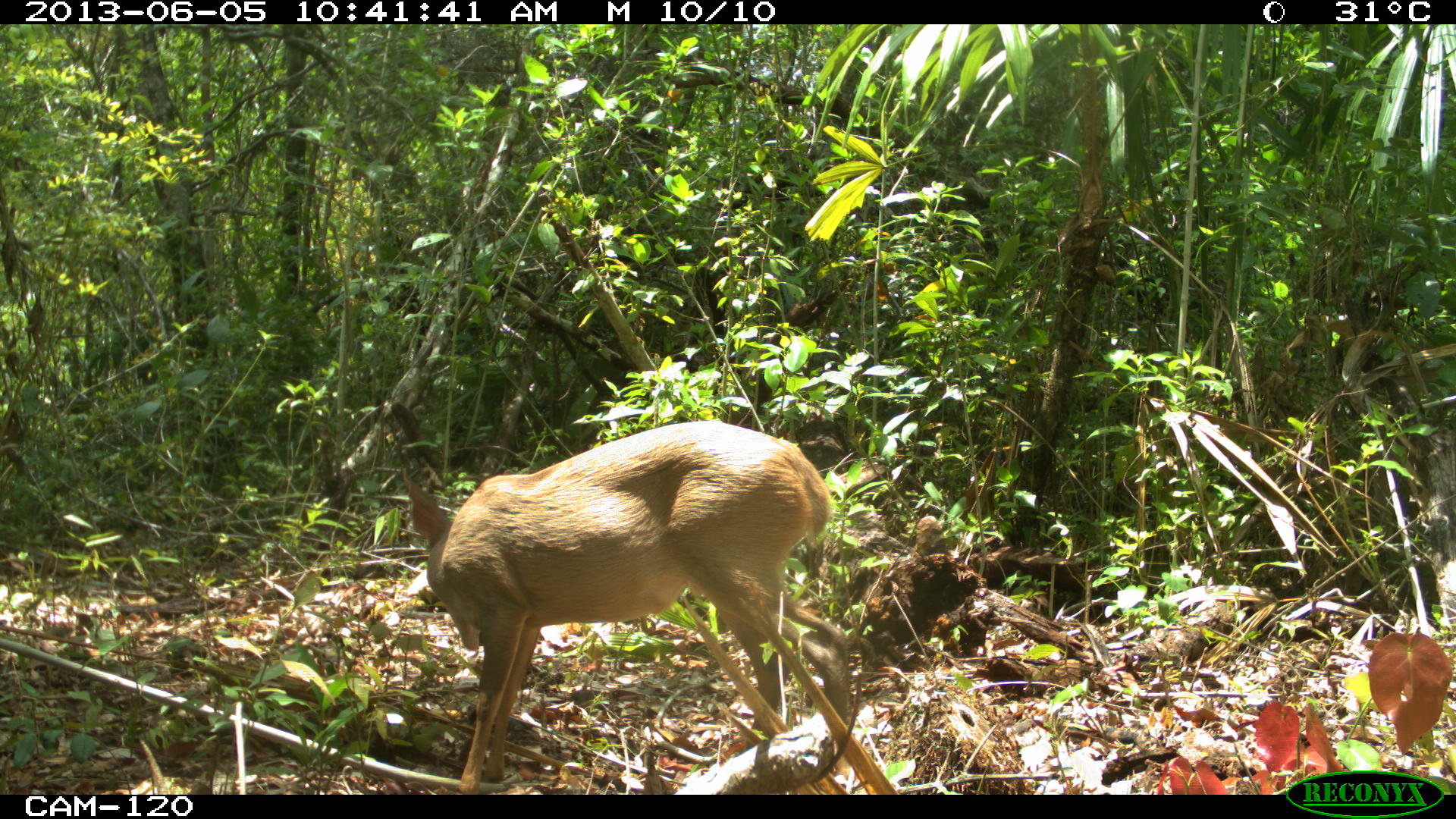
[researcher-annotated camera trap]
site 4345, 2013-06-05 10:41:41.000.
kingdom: Animalia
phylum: Chordata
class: Mammalia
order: Artiodactyla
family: Cervidae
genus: Odocoileus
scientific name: Odocoileus pandora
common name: yucatán brown brocket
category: mazama pandora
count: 1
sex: female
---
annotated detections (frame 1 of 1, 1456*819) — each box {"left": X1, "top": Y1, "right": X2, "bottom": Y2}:
mazama pandora: {"left": 402, "top": 418, "right": 849, "bottom": 793}